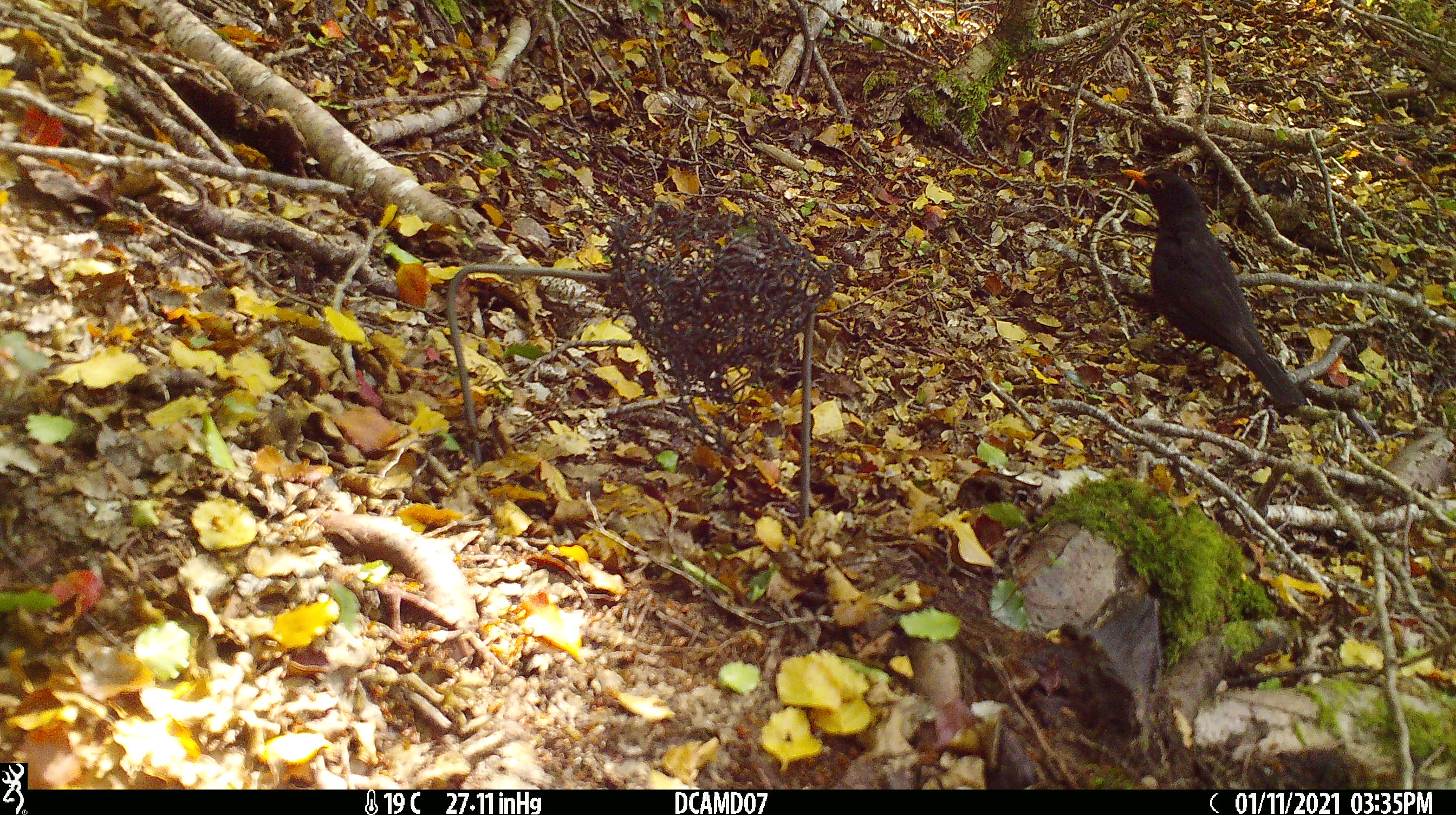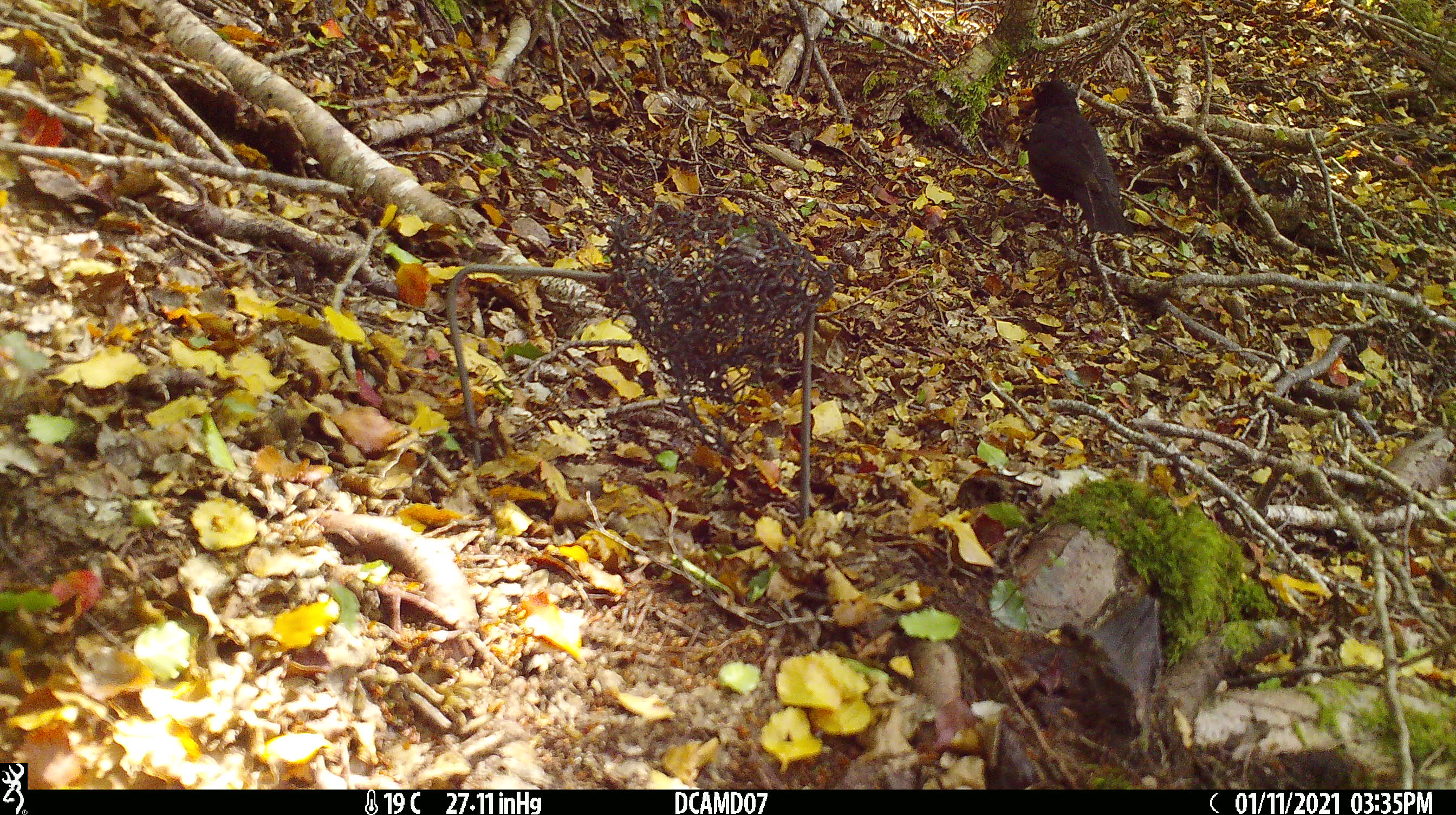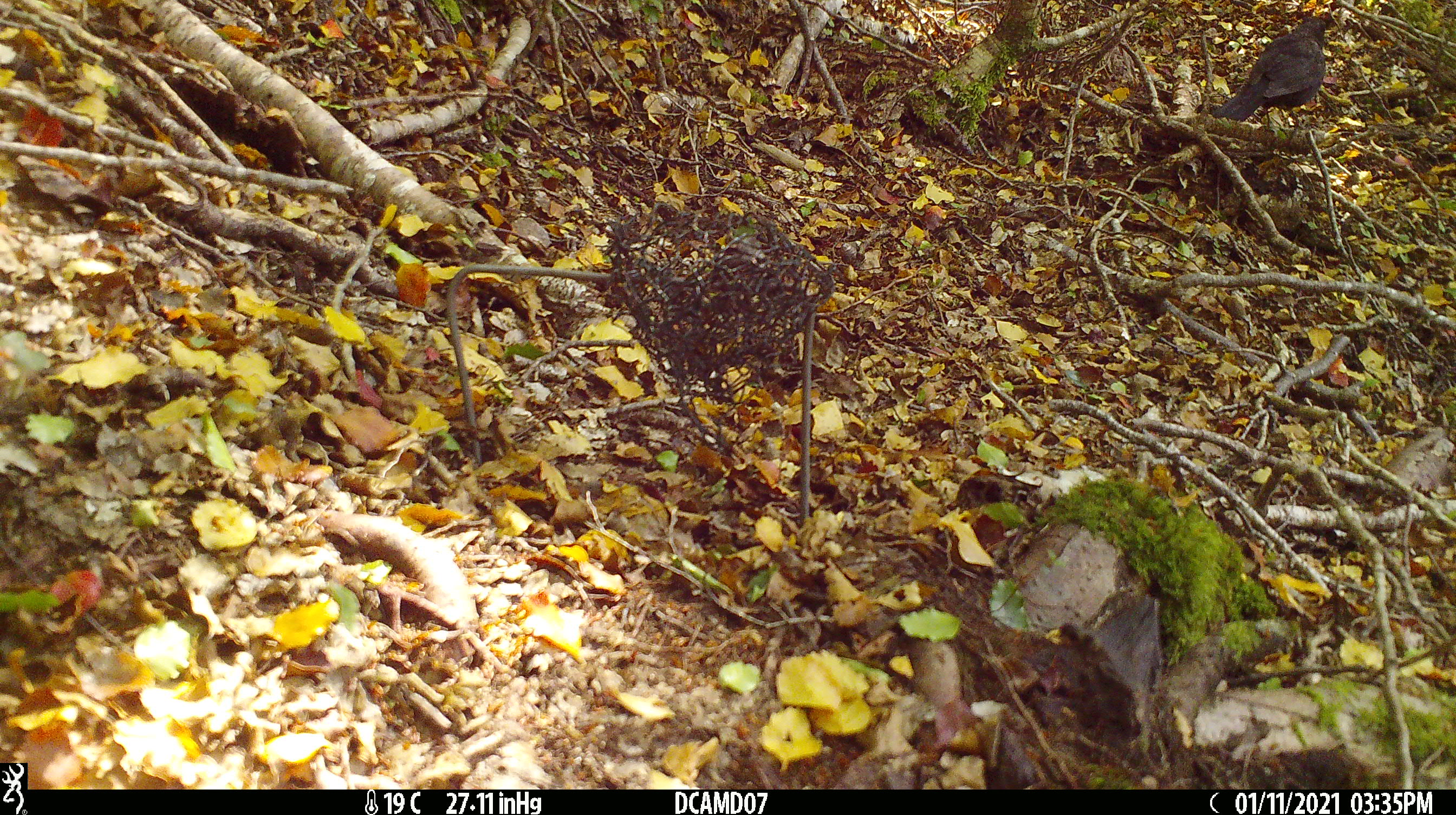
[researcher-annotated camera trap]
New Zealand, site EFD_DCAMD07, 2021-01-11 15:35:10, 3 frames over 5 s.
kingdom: Animalia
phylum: Chordata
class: Aves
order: Passeriformes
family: Turdidae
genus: Turdus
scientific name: Turdus merula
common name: eurasian blackbird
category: blackbird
Blackbird (eurasian blackbird) (Turdus merula).